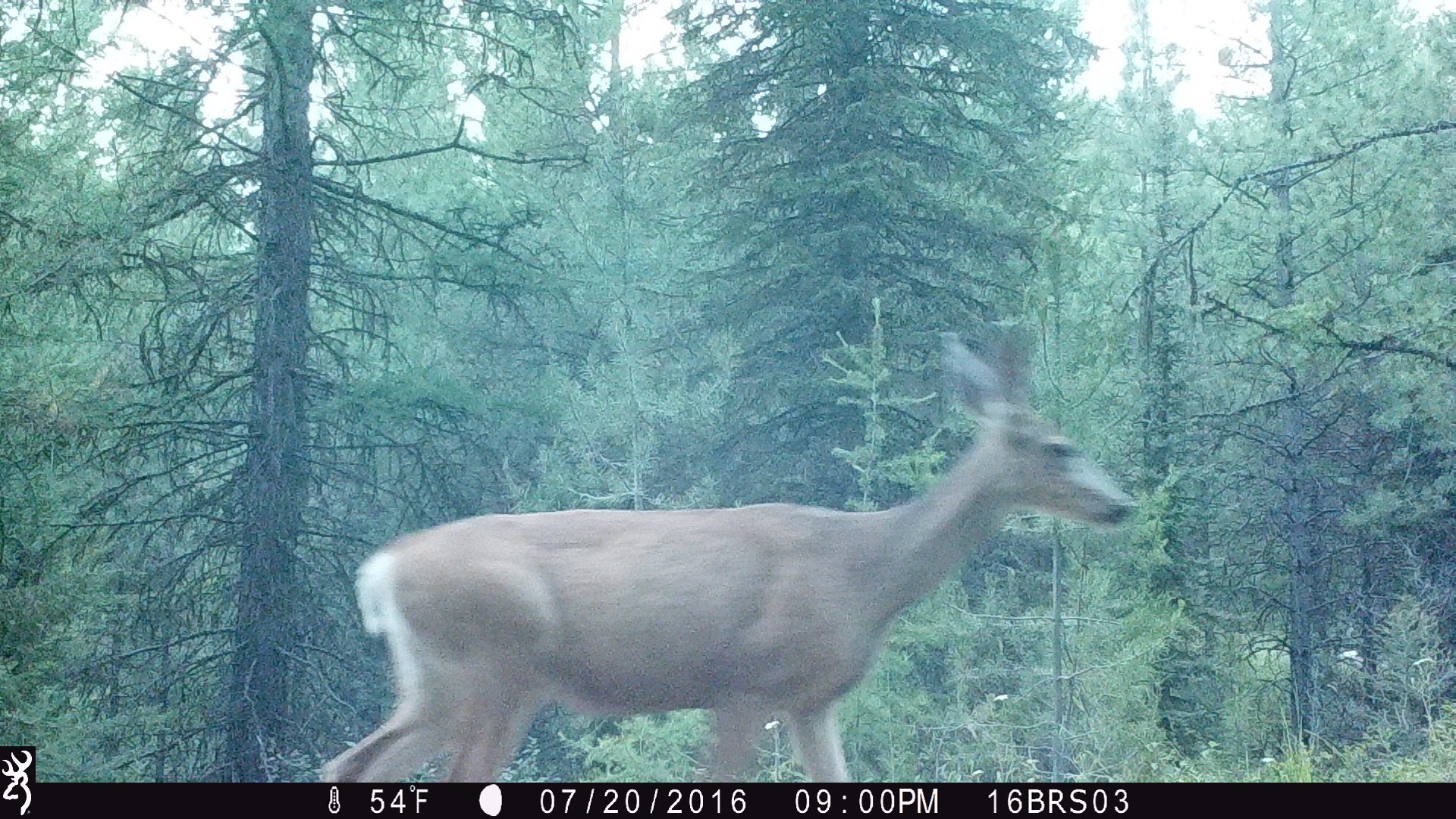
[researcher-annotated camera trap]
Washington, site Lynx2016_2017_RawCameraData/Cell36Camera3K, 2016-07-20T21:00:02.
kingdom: Animalia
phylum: Chordata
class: Mammalia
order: Artiodactyla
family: Cervidae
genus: Odocoileus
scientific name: Odocoileus hemionus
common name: mule deer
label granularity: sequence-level